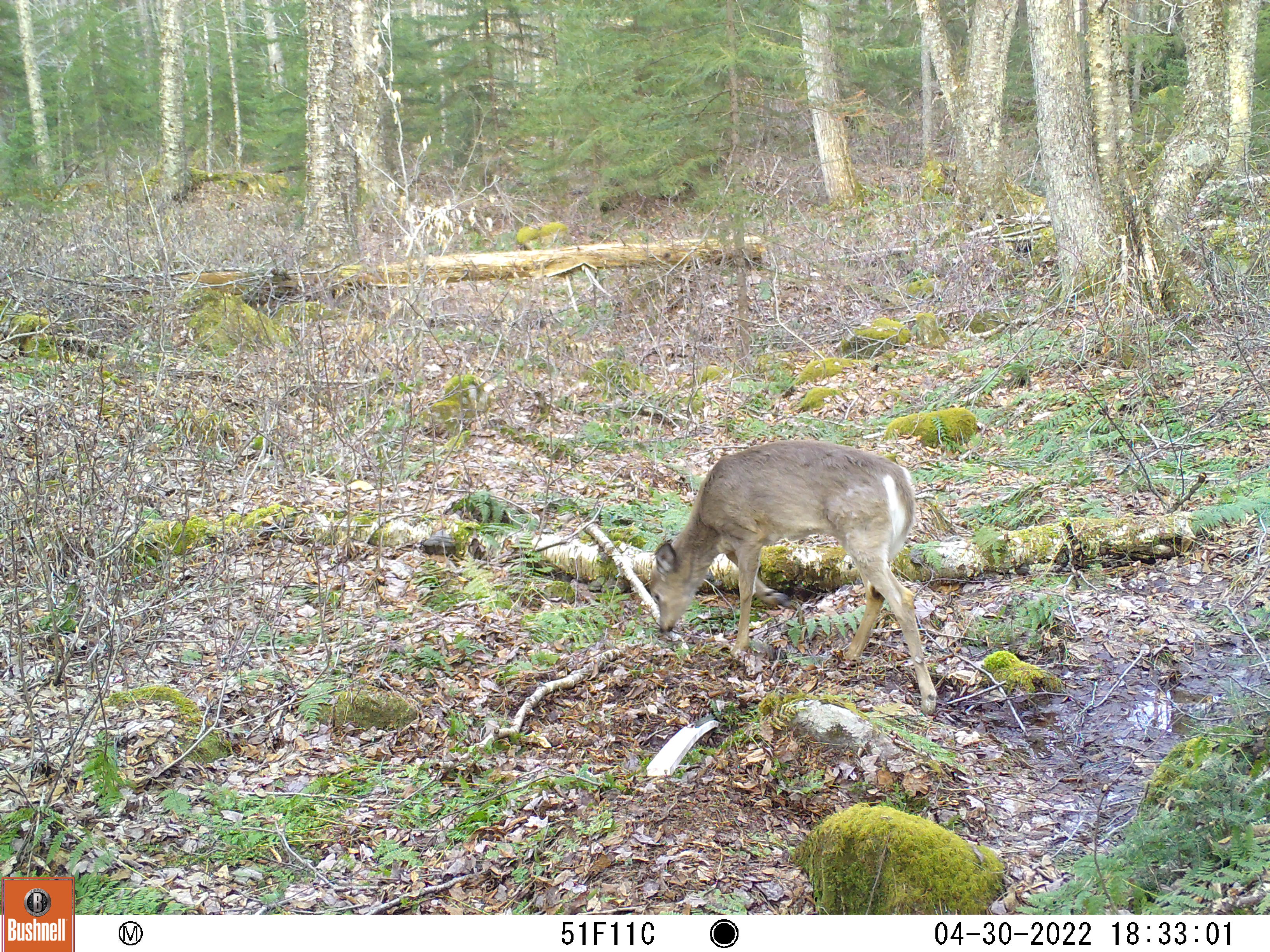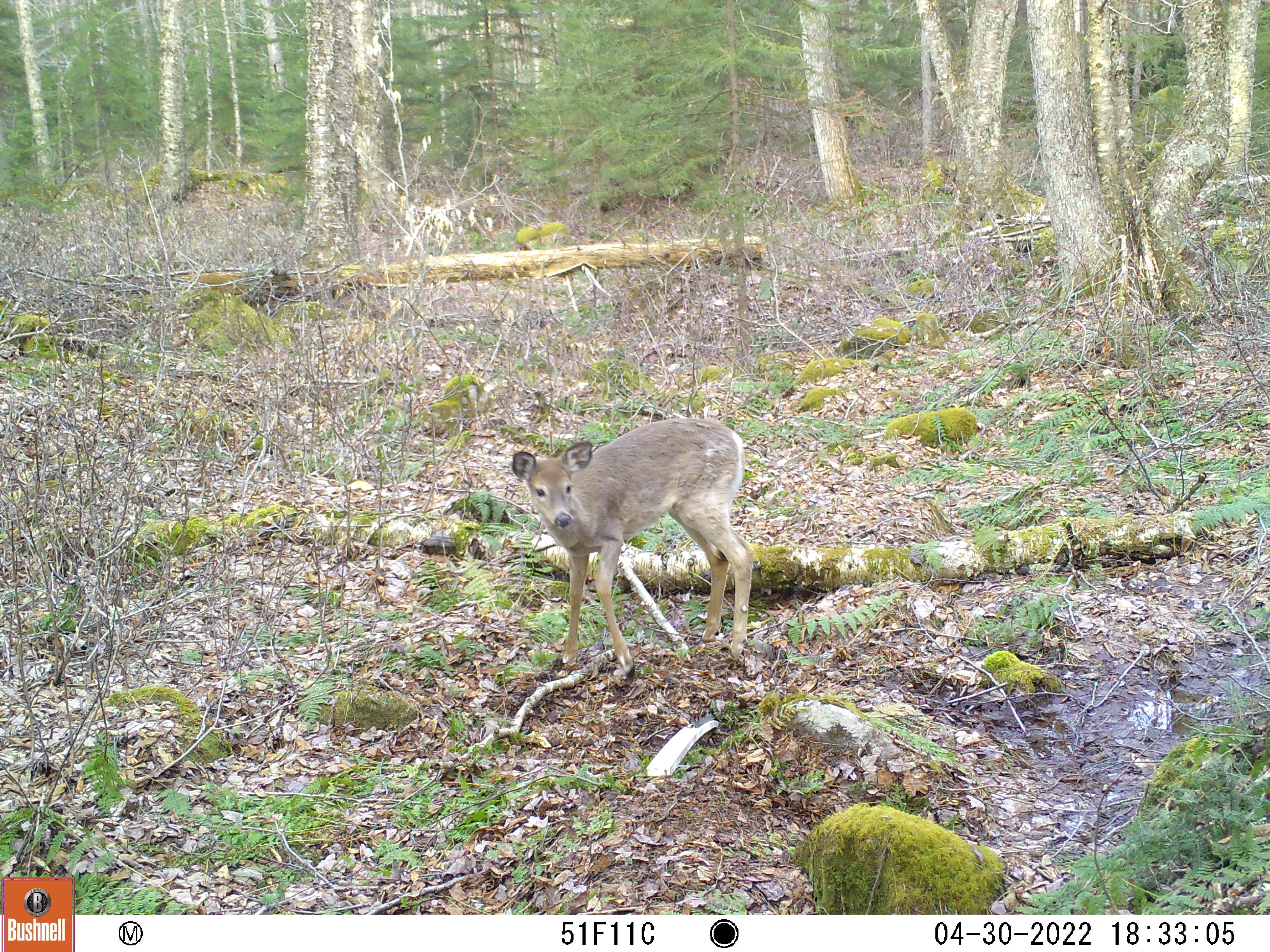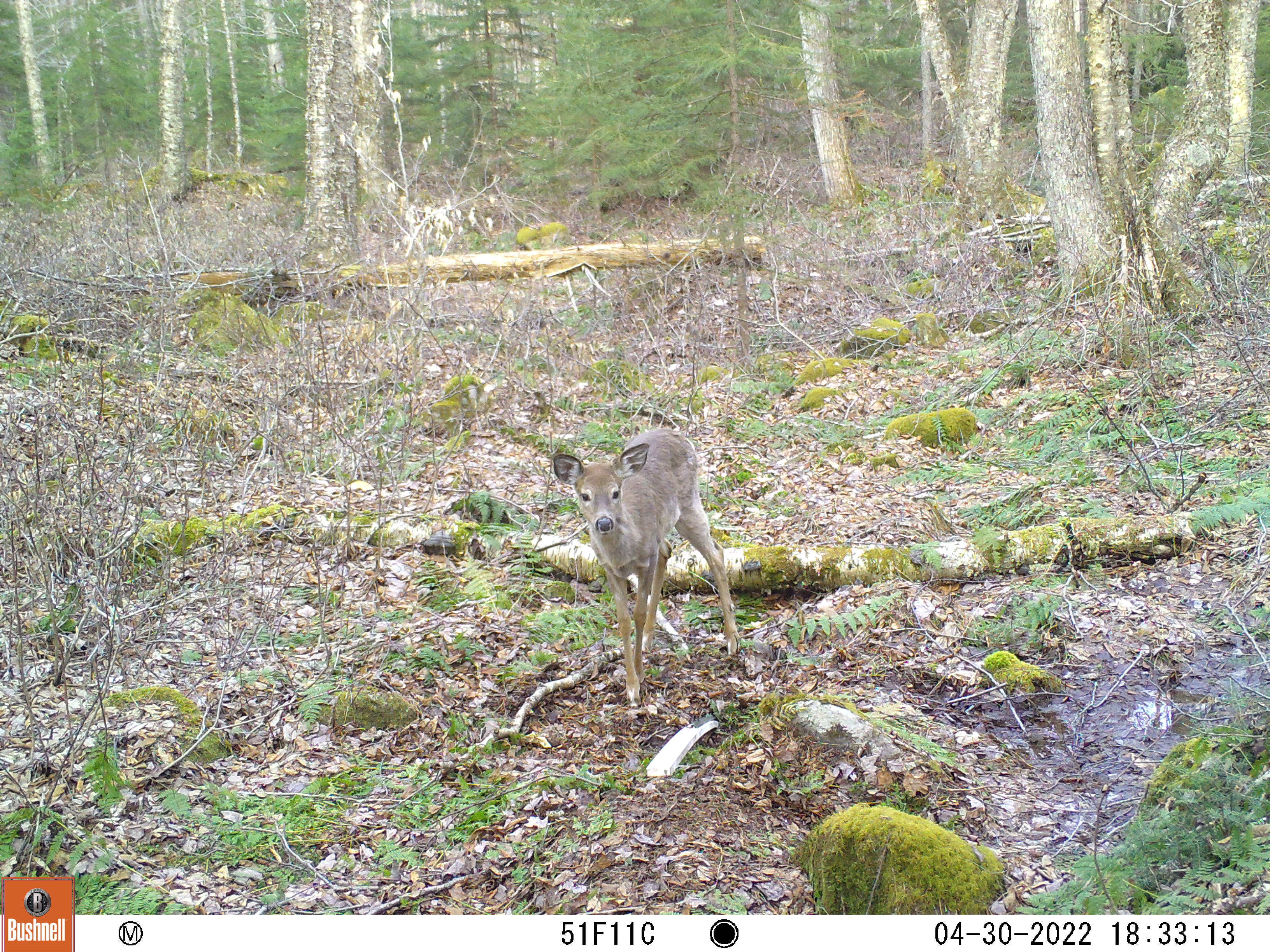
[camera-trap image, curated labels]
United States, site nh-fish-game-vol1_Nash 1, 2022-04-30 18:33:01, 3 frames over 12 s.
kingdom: Animalia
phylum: Chordata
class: Mammalia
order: Artiodactyla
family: Cervidae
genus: Odocoileus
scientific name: Odocoileus virginianus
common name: white-tailed deer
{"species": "white-tailed deer (Odocoileus virginianus)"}